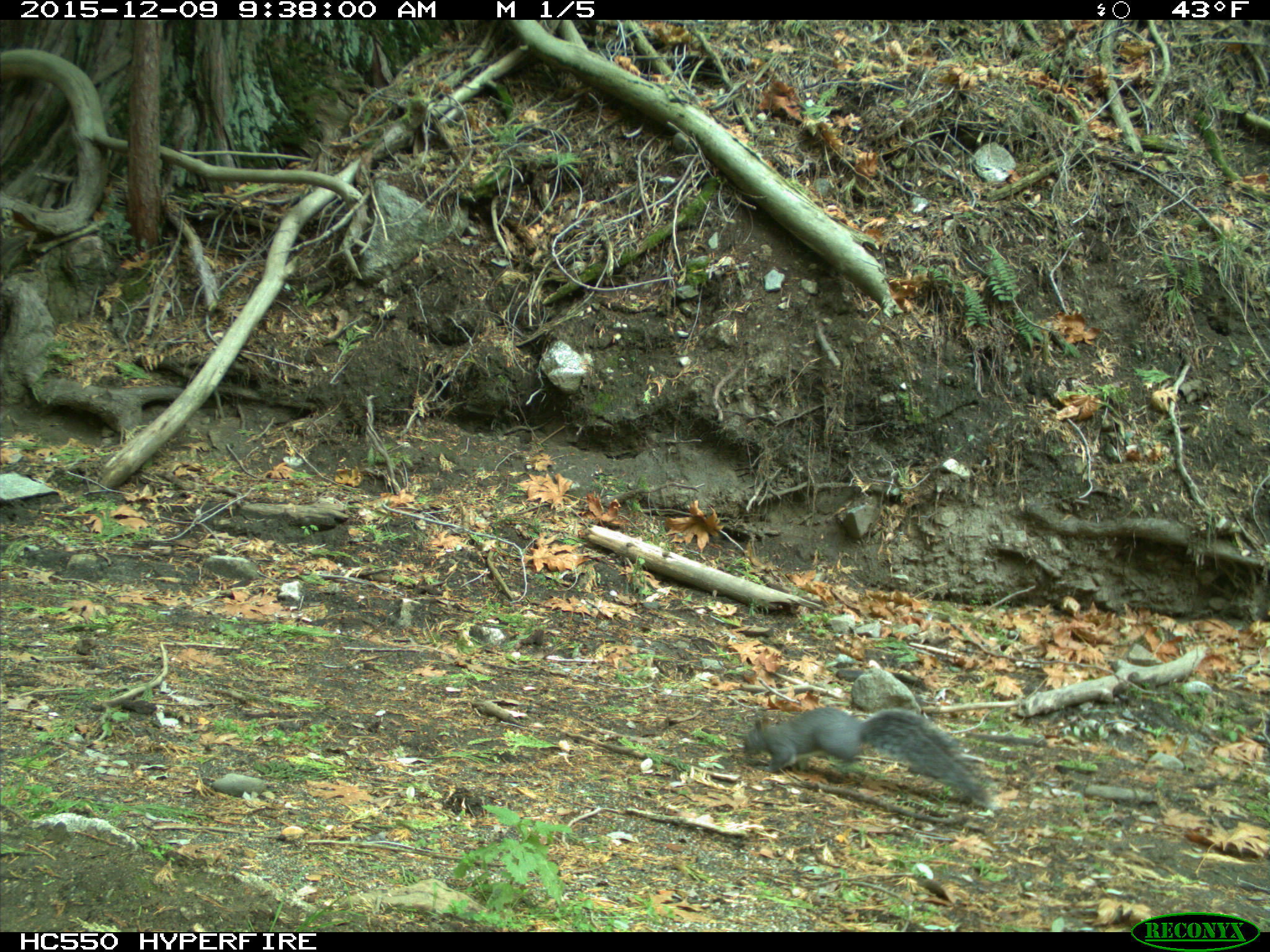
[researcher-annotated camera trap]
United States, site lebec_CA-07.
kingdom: Animalia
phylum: Chordata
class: Mammalia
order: Rodentia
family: Sciuridae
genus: Sciurus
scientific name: Sciurus carolinensis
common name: eastern gray squirrel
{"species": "Sciurus carolinensis (eastern gray squirrel)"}